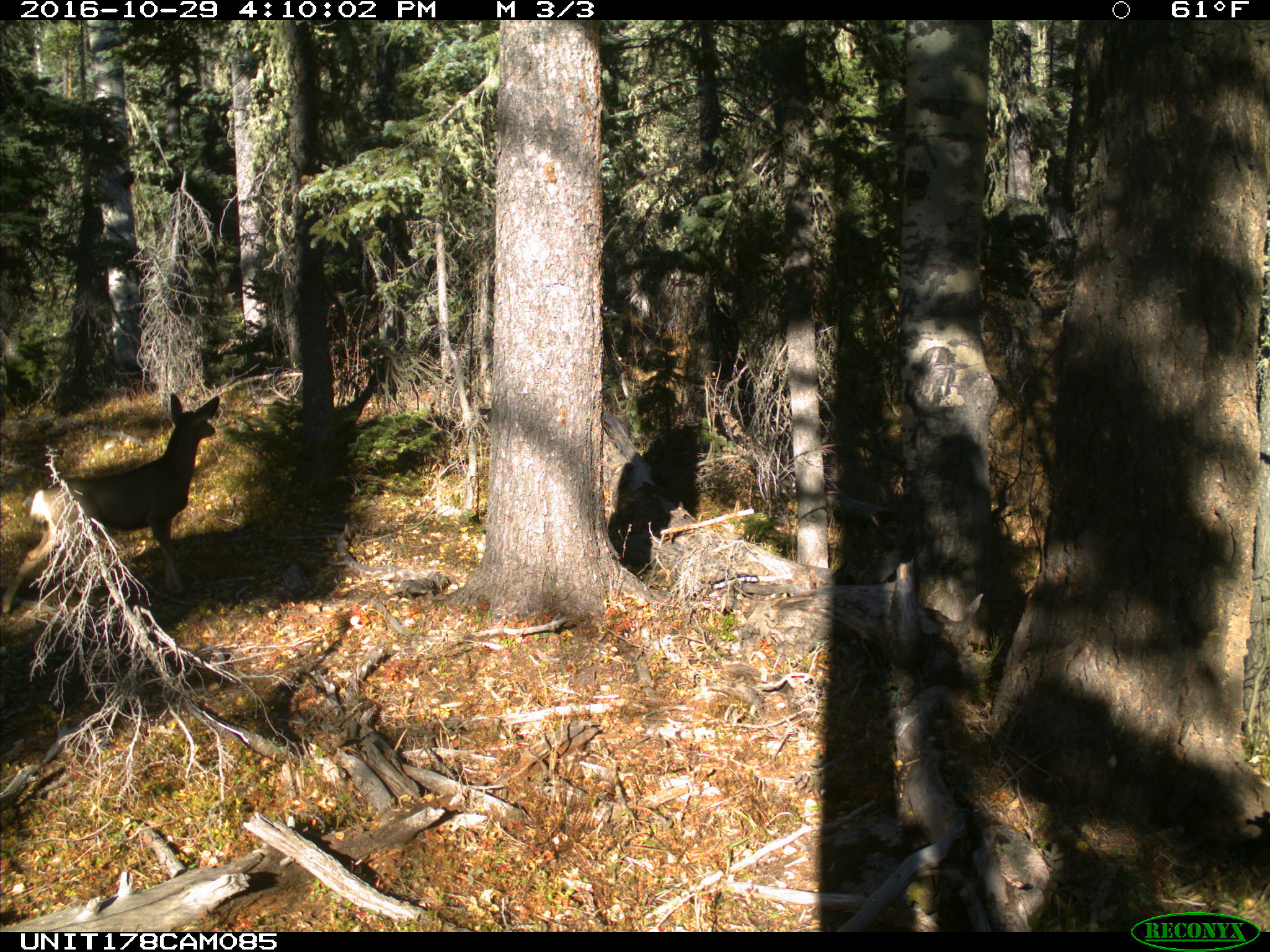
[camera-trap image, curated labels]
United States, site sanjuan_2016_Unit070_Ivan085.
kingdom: Animalia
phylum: Chordata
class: Mammalia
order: Artiodactyla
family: Cervidae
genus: Odocoileus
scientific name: Odocoileus hemionus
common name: mule deer